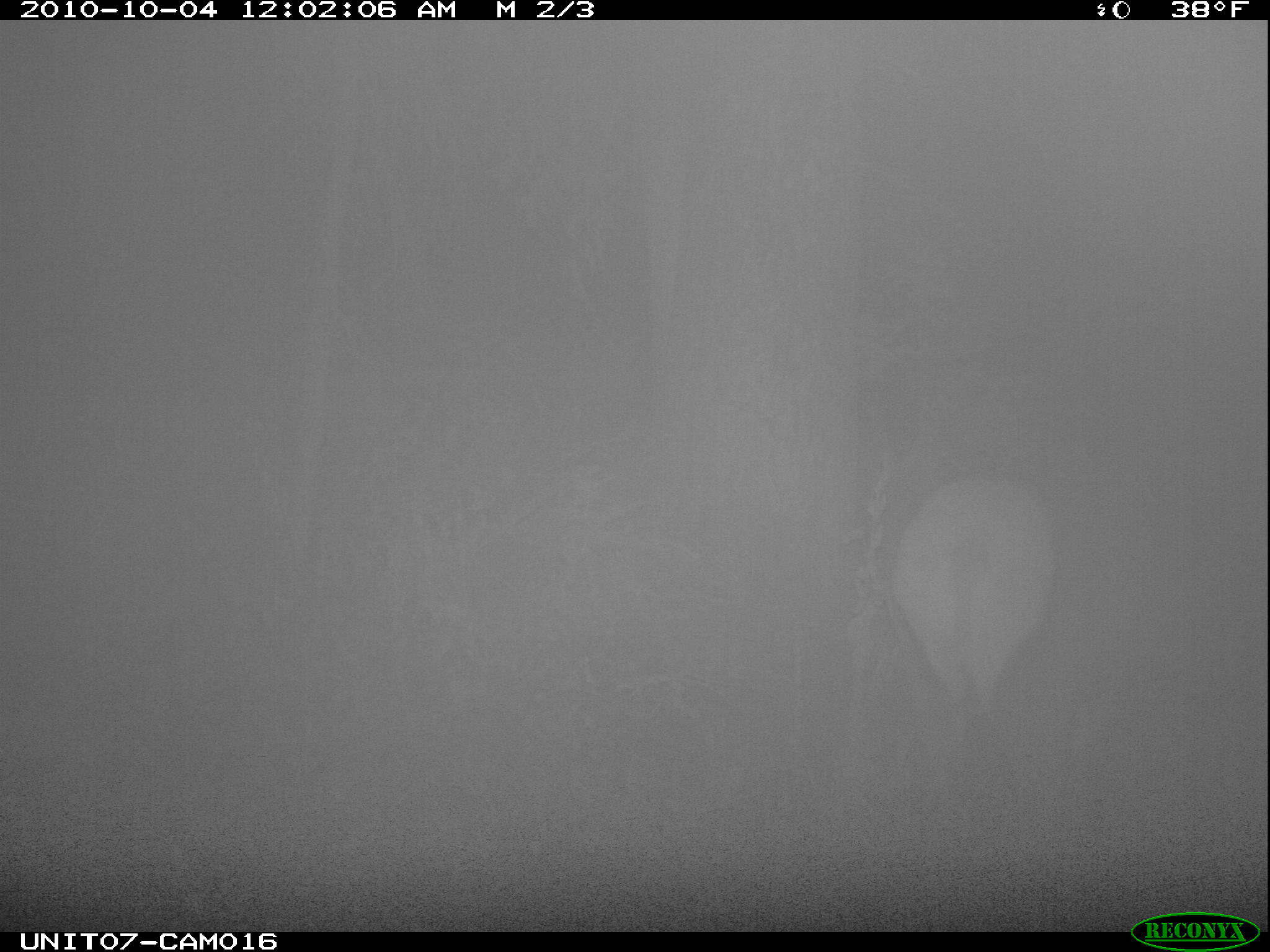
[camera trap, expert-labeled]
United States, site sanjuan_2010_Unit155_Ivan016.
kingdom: Animalia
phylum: Chordata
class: Mammalia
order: Artiodactyla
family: Cervidae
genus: Cervus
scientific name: Cervus elaphus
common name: red deer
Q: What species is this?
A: Cervus elaphus (red deer).